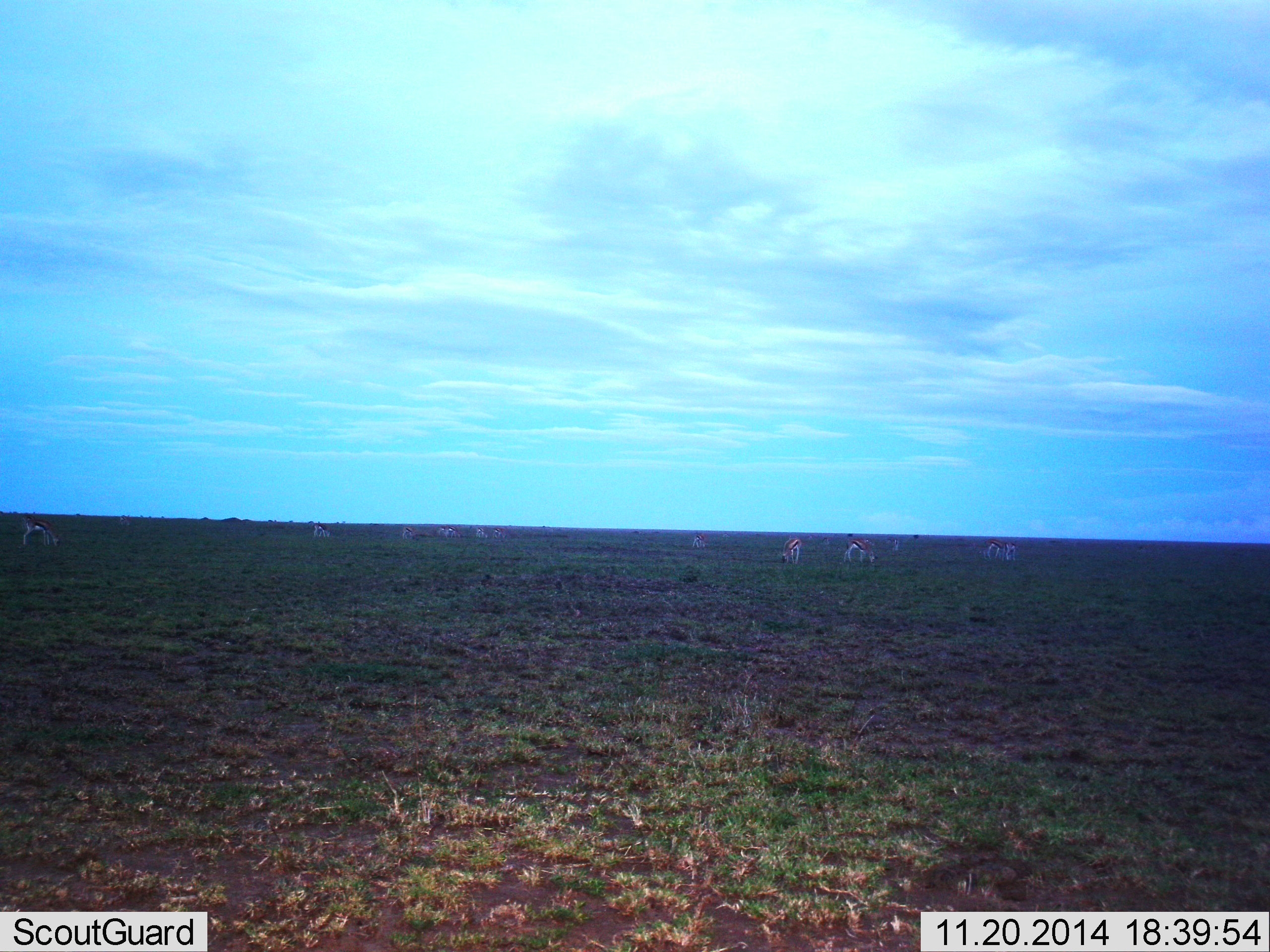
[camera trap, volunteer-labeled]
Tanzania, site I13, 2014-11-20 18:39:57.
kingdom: Animalia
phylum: Chordata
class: Mammalia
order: Artiodactyla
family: Bovidae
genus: Eudorcas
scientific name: Eudorcas thomsonii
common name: thomson's gazelle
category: gazellethomsons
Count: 10.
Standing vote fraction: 50%.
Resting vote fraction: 0%.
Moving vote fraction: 10%.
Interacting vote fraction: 10%.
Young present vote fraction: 10%.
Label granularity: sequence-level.